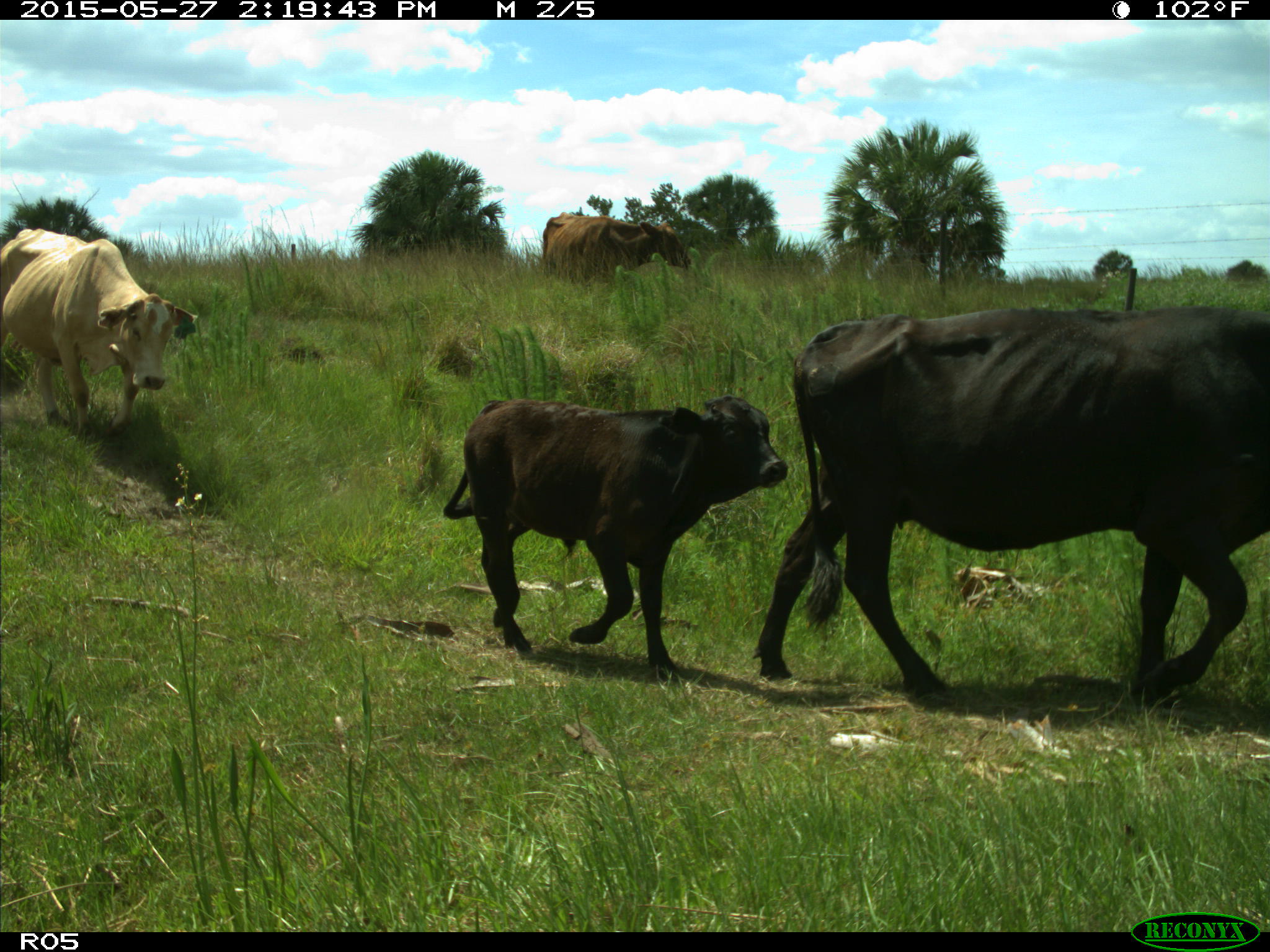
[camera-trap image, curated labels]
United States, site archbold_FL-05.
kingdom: Animalia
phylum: Chordata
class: Mammalia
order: Artiodactyla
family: Bovidae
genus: Bos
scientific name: Bos taurus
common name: domestic cow